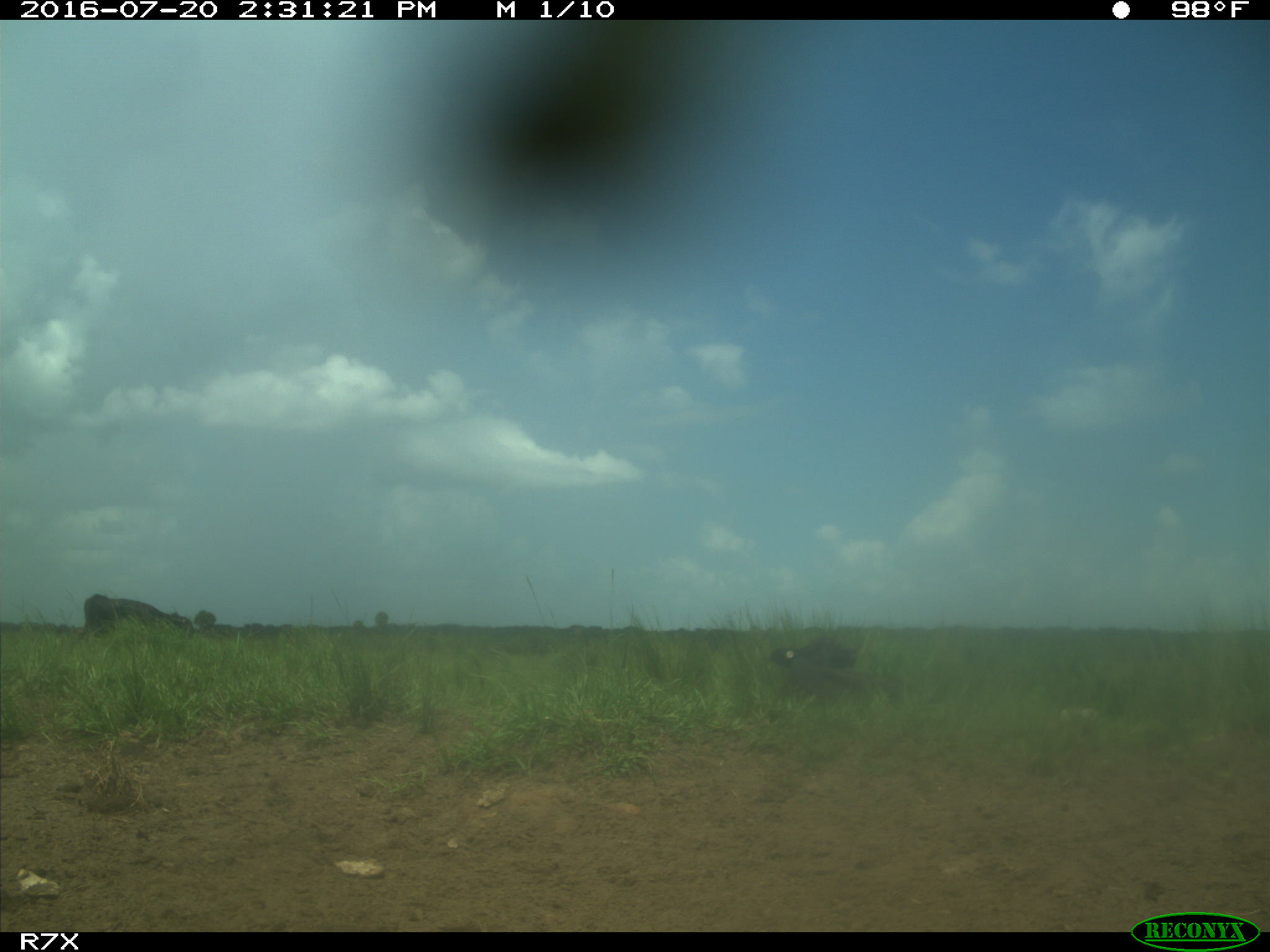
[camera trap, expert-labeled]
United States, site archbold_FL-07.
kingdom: Animalia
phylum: Chordata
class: Mammalia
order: Artiodactyla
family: Bovidae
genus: Bos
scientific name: Bos taurus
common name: domestic cow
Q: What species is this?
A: Bos taurus (domestic cow).